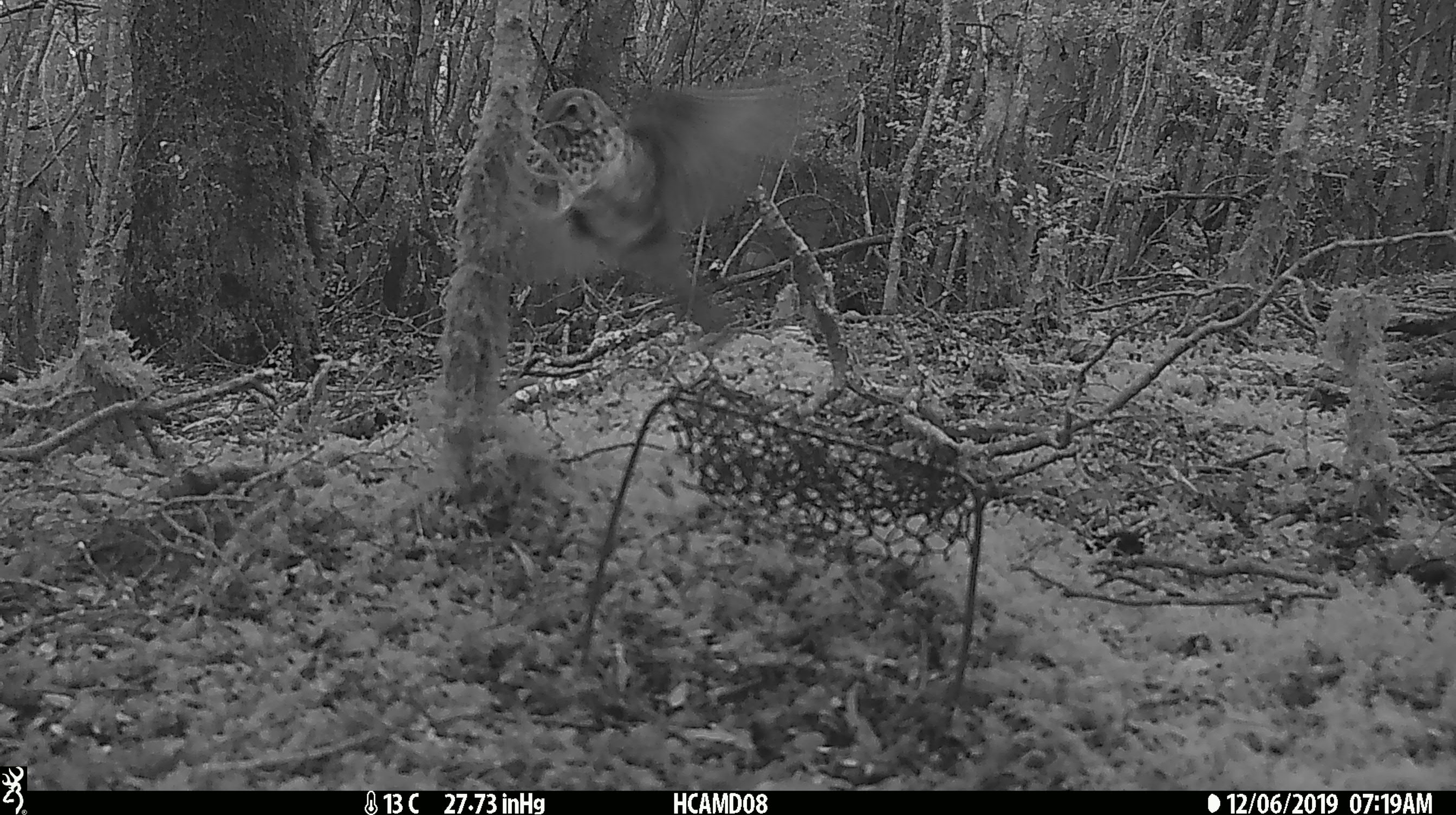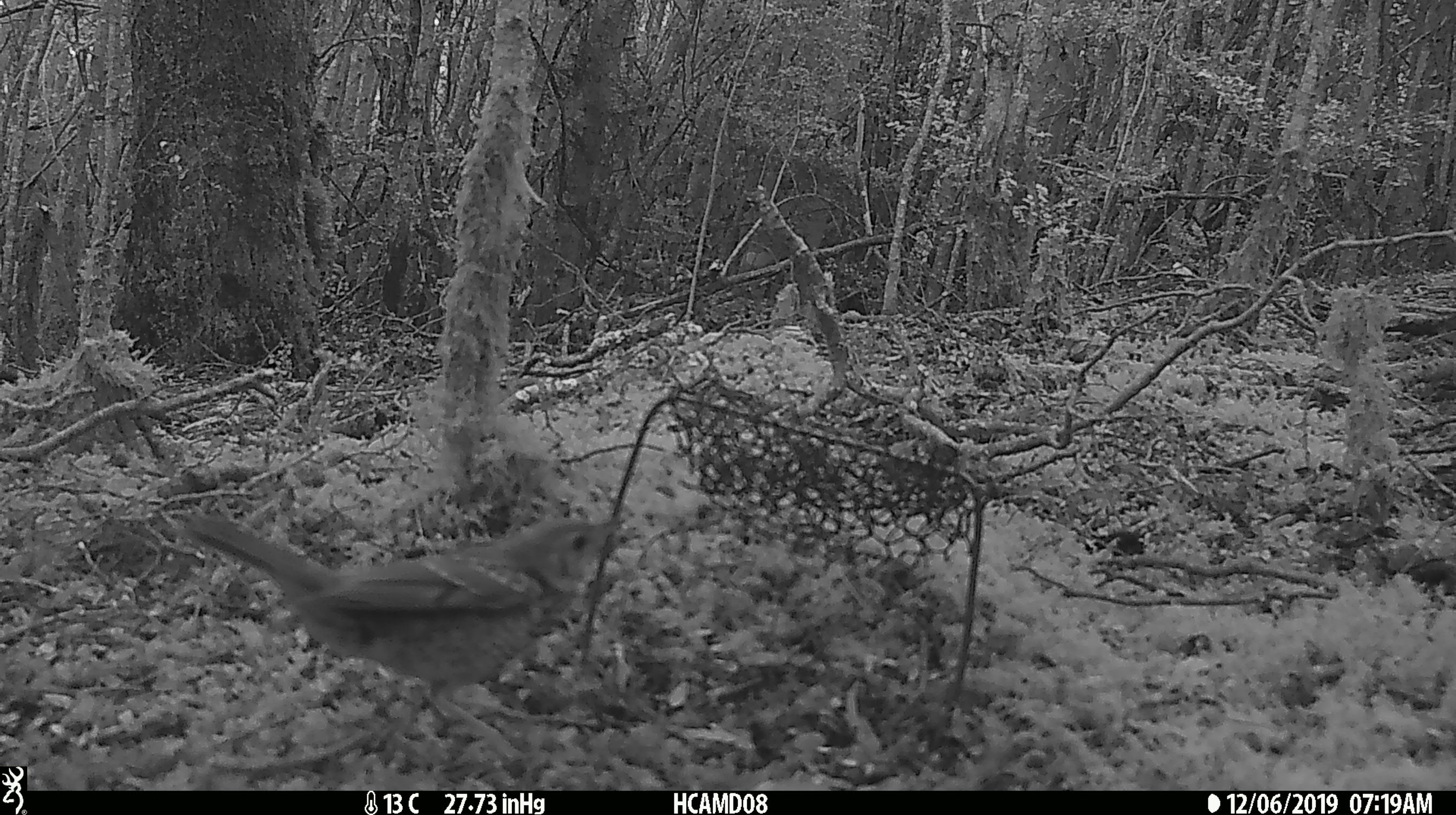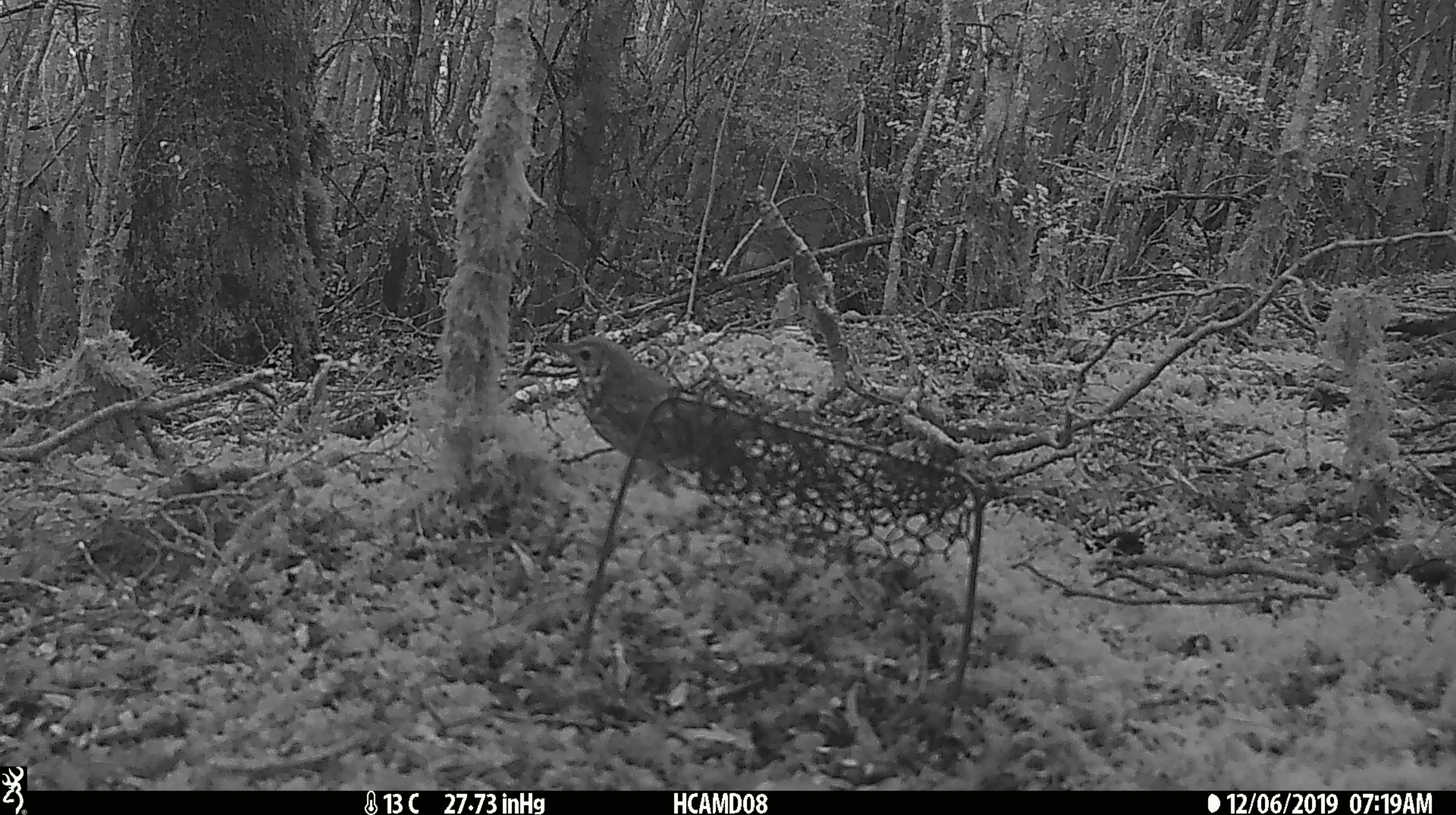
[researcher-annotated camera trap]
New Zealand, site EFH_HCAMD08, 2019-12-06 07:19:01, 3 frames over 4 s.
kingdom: Animalia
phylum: Chordata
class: Aves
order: Passeriformes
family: Turdidae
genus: Turdus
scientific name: Turdus philomelos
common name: song thrush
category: thrush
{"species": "thrush (song thrush) (Turdus philomelos)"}